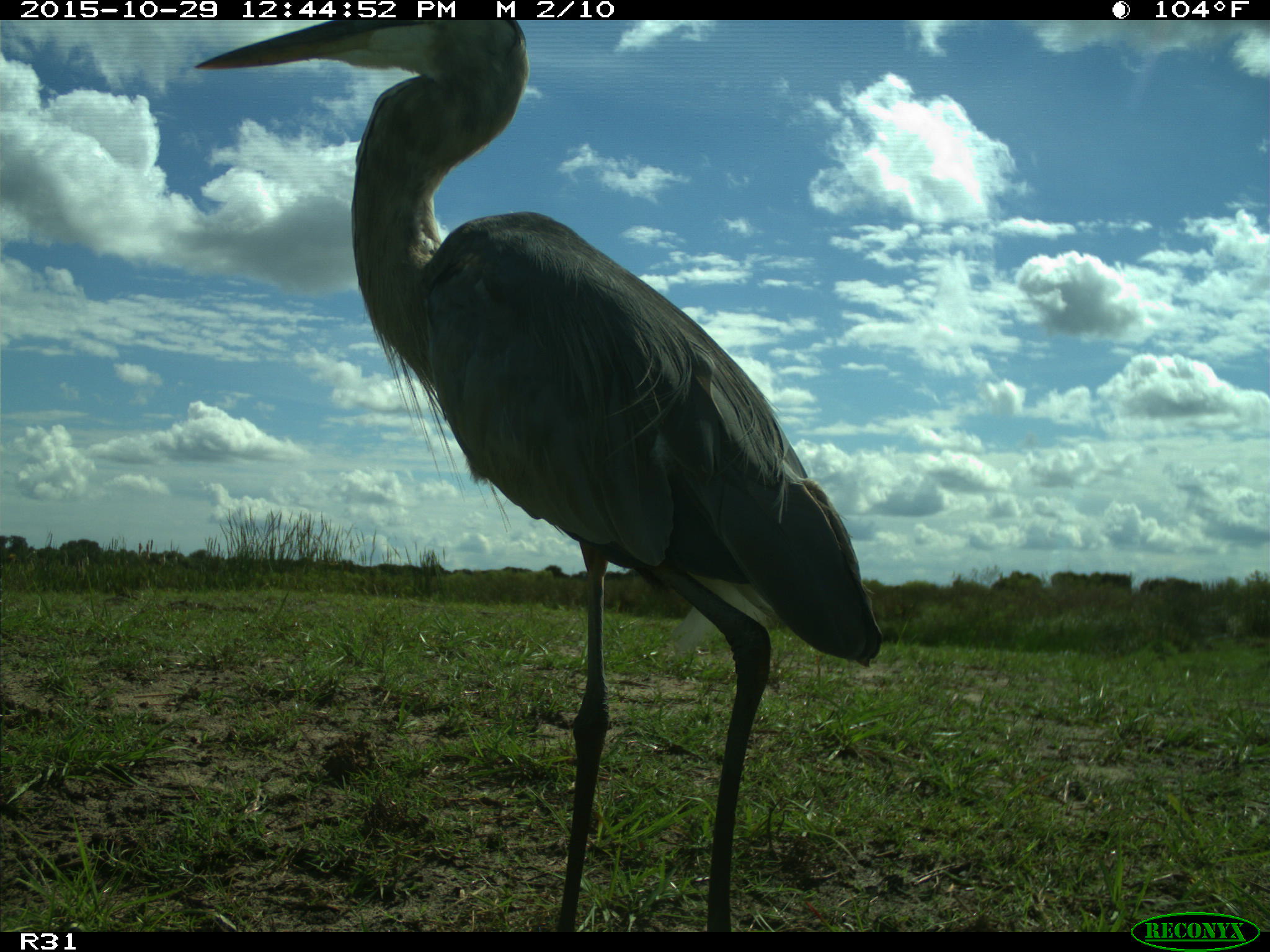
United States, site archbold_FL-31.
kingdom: Animalia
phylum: Chordata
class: Aves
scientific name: Aves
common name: birds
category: unidentified bird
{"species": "unidentified bird (birds) (Aves)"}